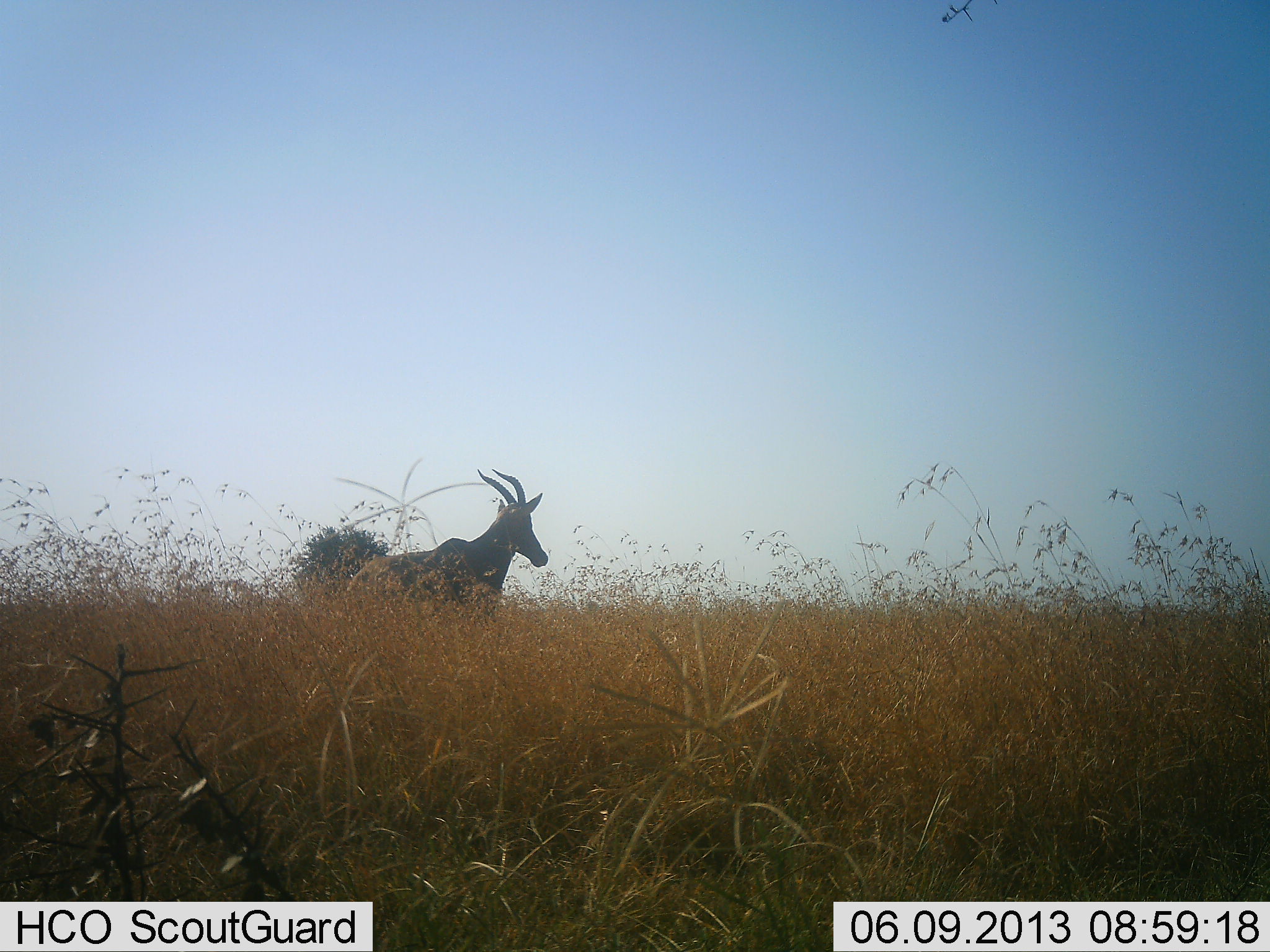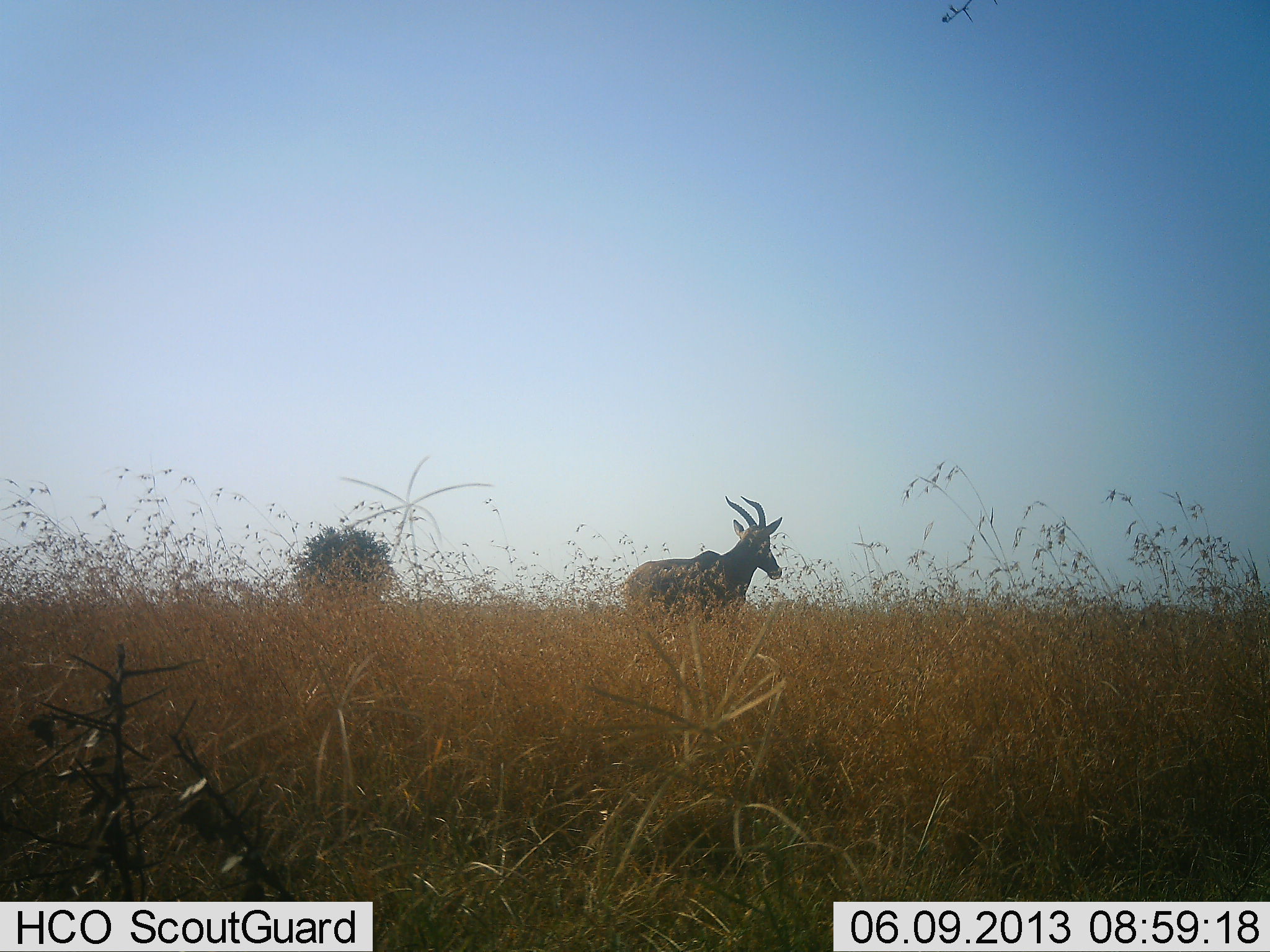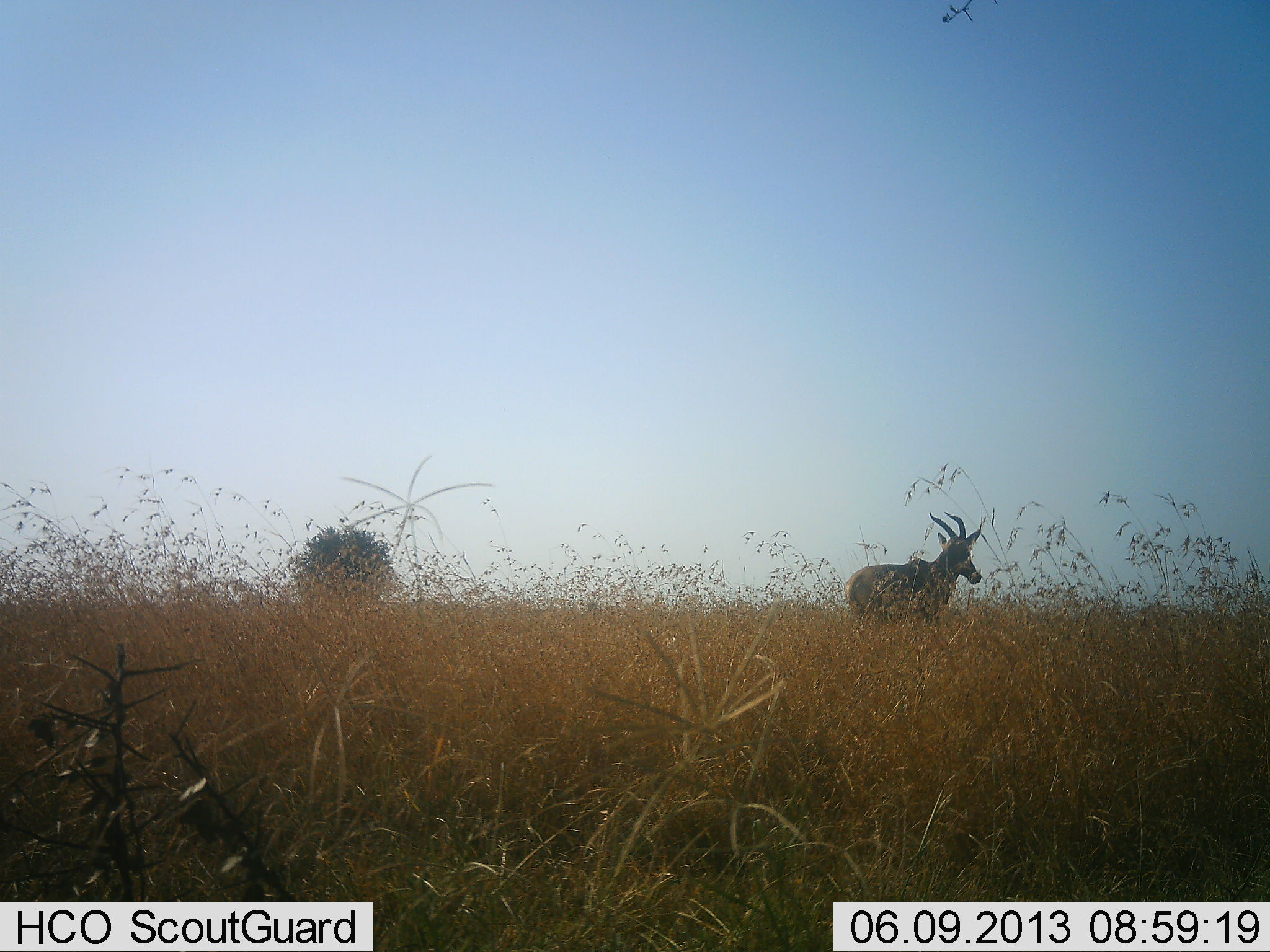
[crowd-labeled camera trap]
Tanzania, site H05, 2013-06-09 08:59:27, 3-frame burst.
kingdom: Animalia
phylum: Chordata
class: Mammalia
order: Artiodactyla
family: Bovidae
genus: Damaliscus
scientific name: Damaliscus lunatus jimela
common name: topi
Topi (Damaliscus lunatus jimela), count 1. Behavior (volunteer vote fractions): standing 10%, resting 0%, moving 100%, interacting 0%. Young present (vote fraction): 0%. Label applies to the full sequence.